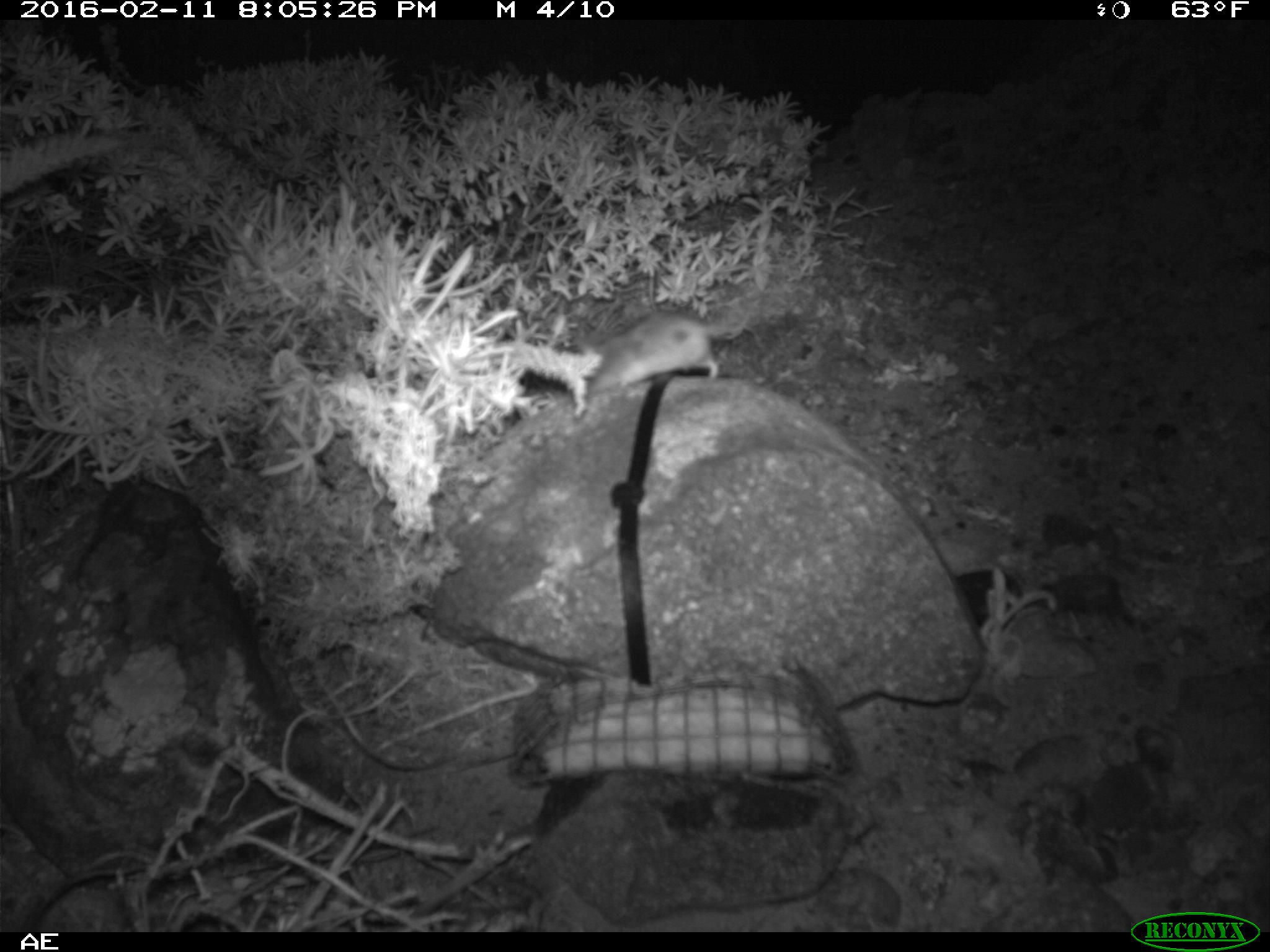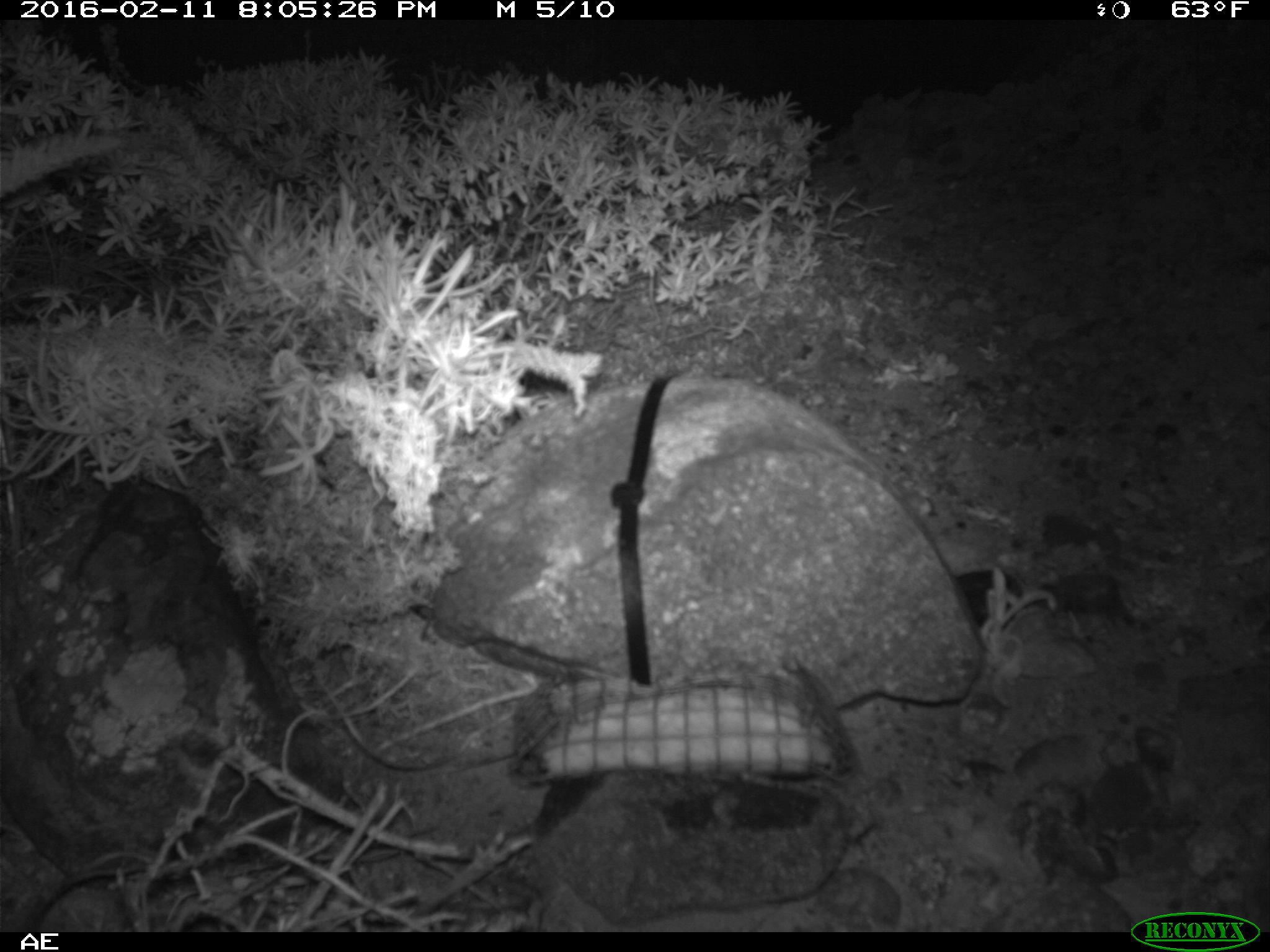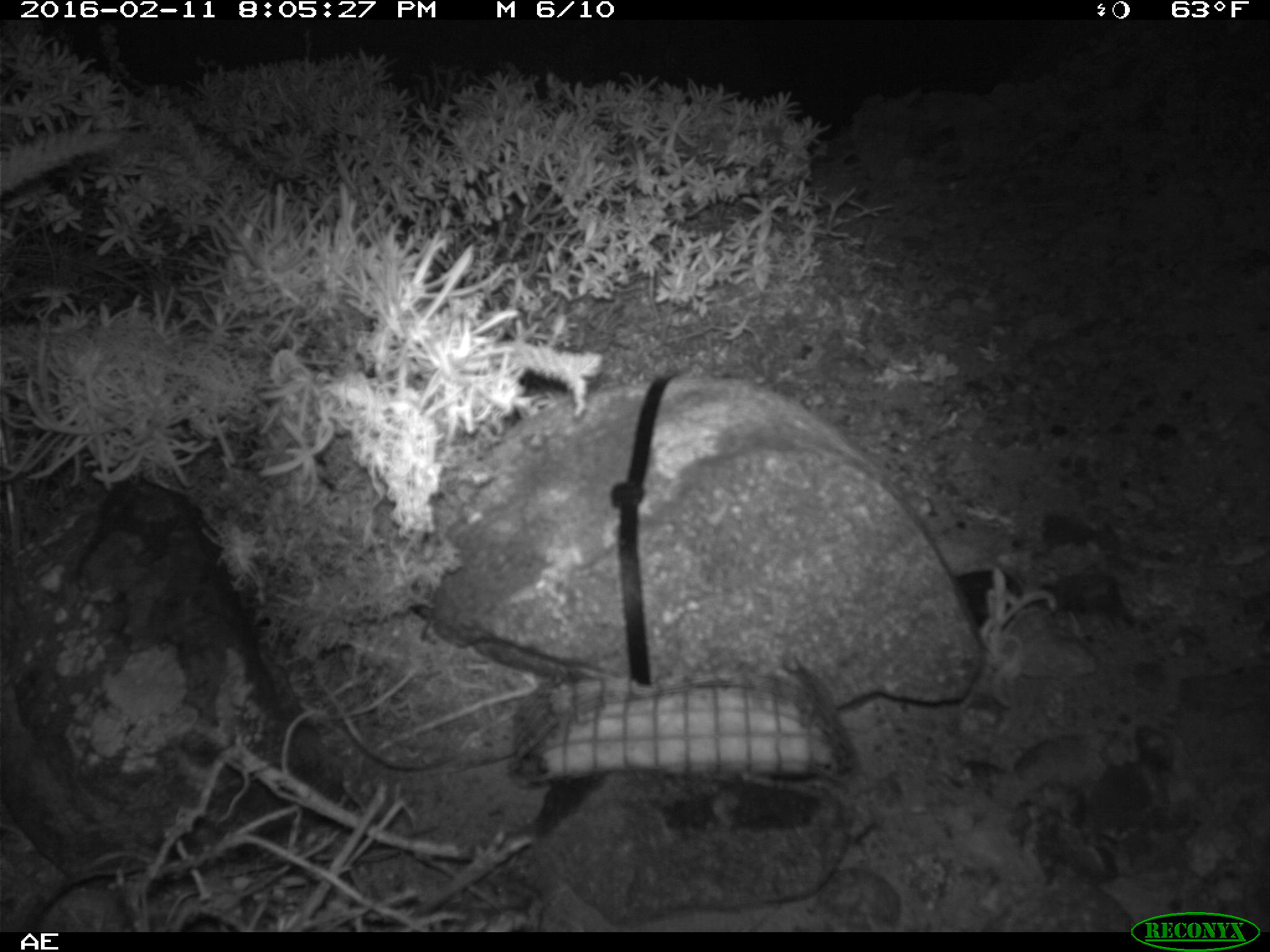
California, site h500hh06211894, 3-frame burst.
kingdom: Animalia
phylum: Chordata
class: Mammalia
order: Rodentia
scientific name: Rodentia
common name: rodent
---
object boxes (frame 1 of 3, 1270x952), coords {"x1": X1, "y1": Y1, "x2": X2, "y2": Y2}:
rodent: {"x1": 576, "y1": 309, "x2": 750, "y2": 399}